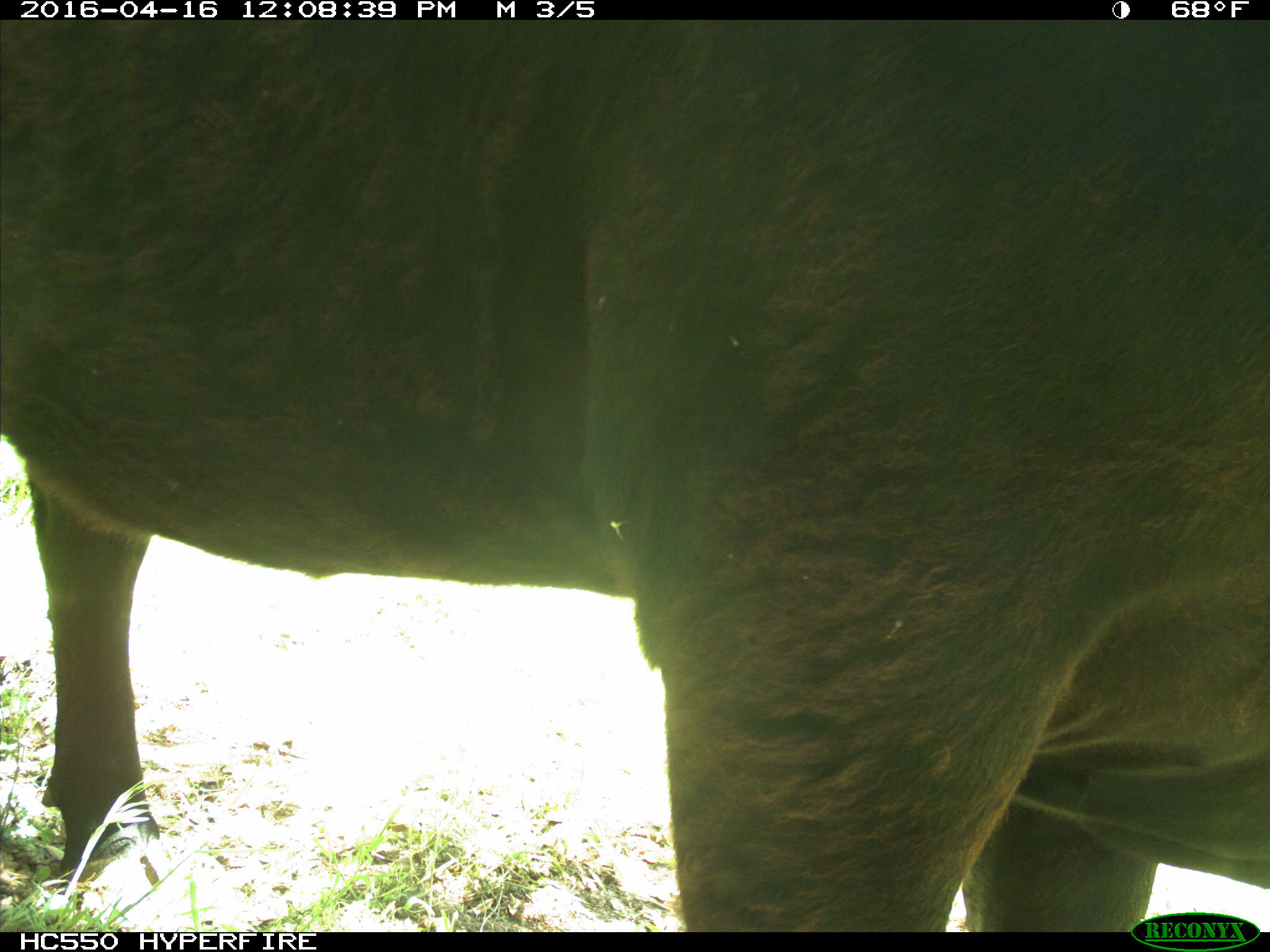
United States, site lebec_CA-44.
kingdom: Animalia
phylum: Chordata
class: Mammalia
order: Artiodactyla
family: Bovidae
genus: Bos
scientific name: Bos taurus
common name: domestic cow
Bos taurus (domestic cow).